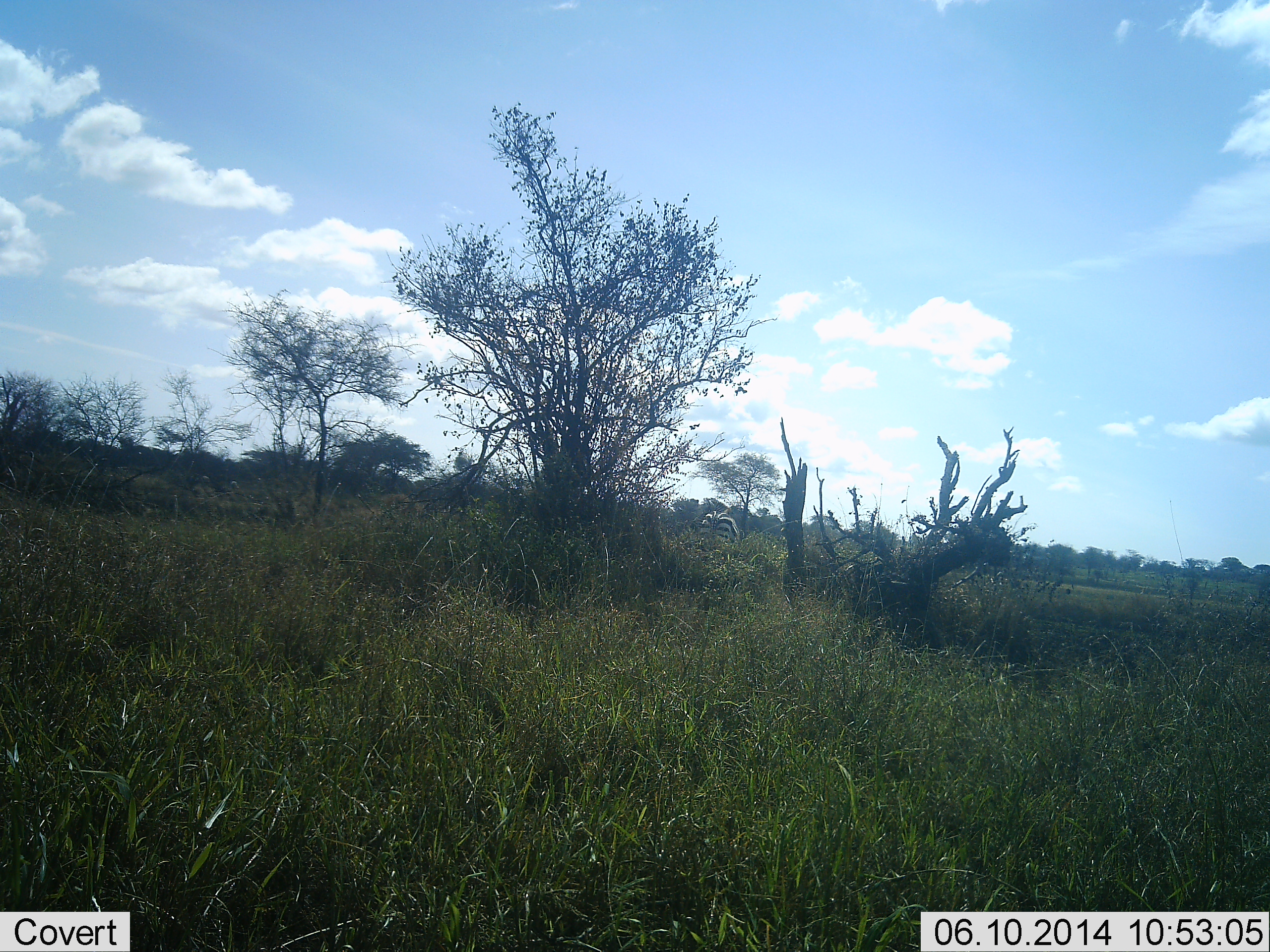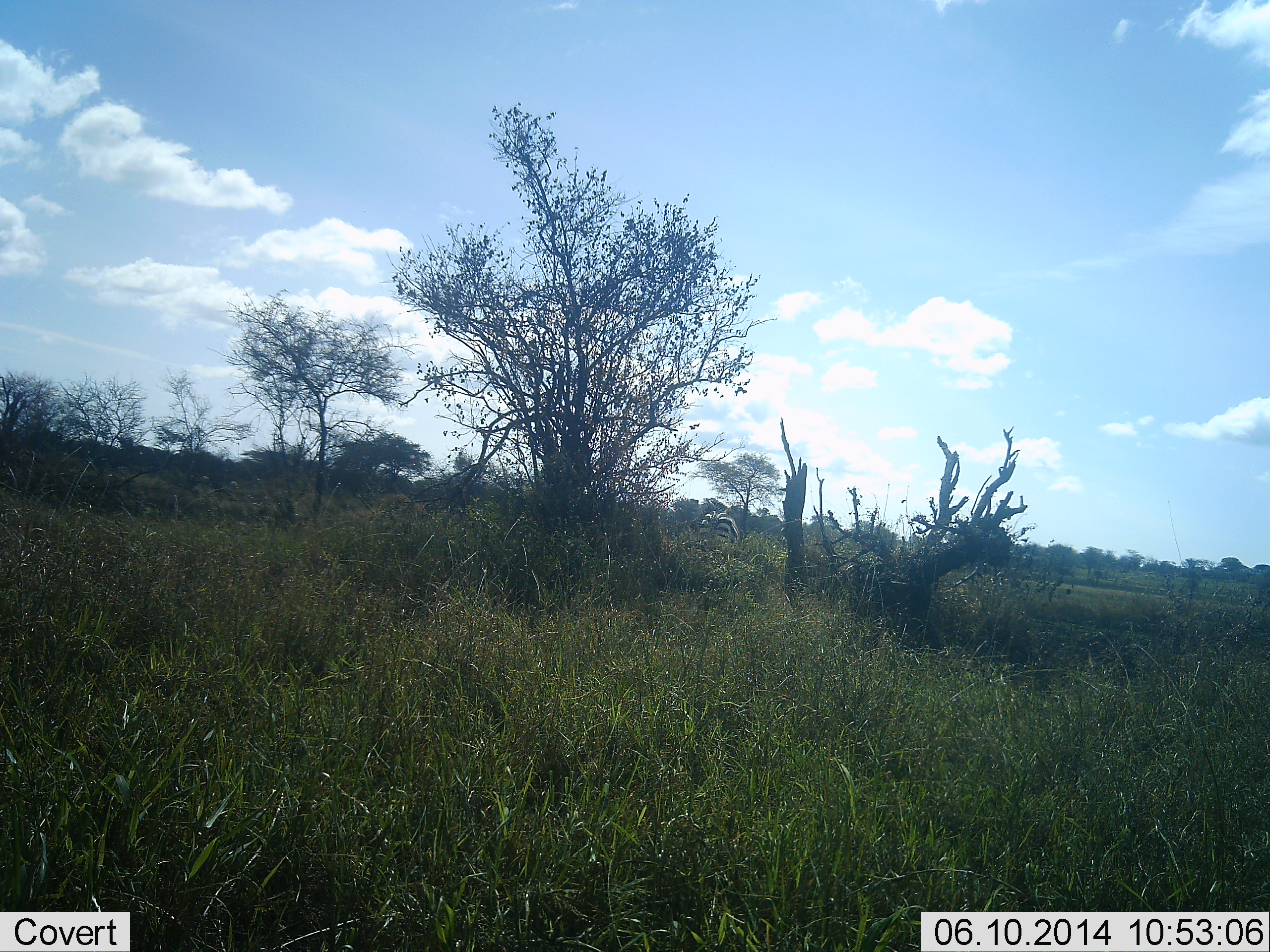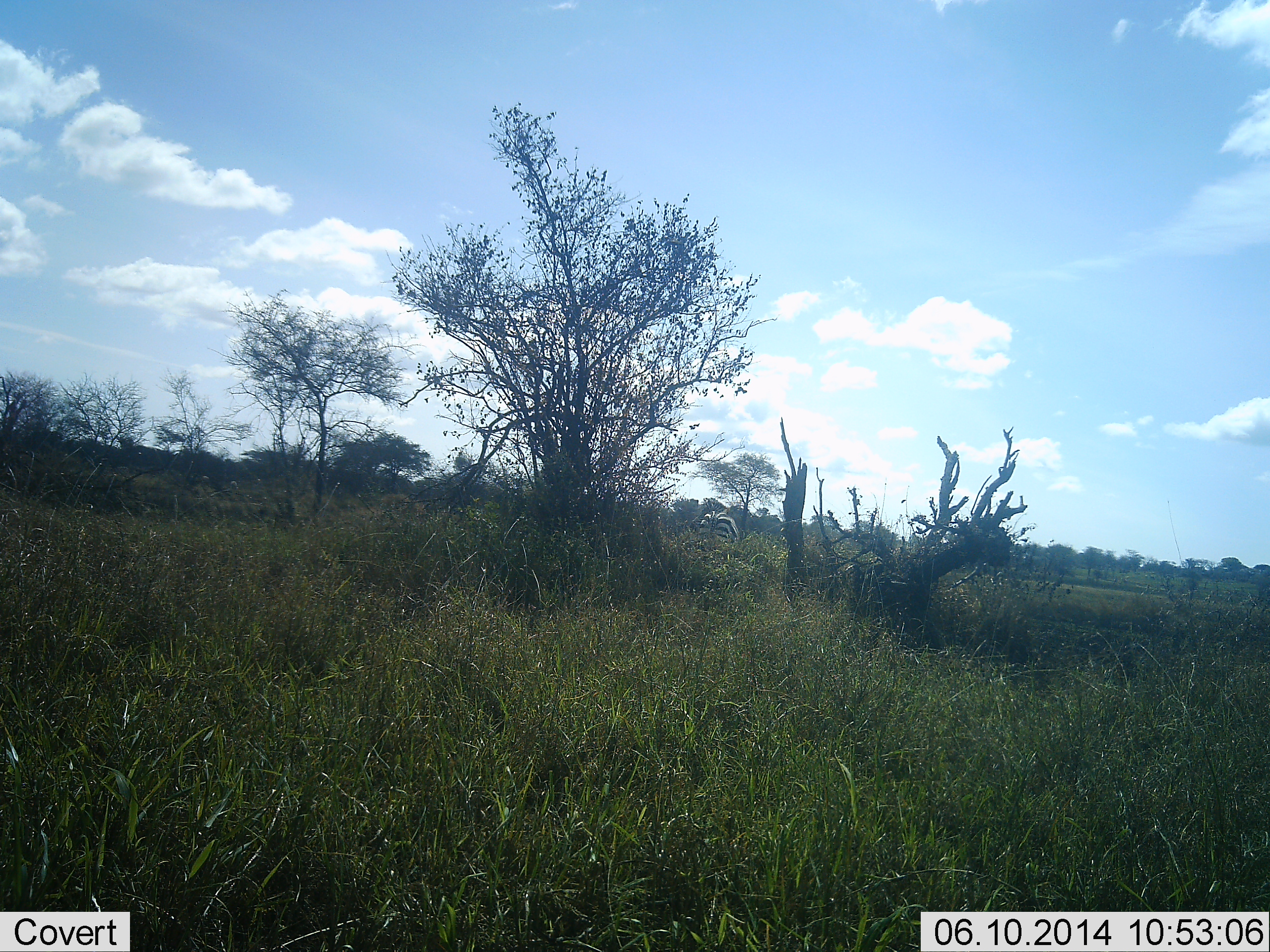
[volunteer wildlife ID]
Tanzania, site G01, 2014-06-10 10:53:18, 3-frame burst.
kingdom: Animalia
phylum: Chordata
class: Mammalia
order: Perissodactyla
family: Equidae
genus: Equus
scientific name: Equus quagga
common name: plains zebra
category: zebra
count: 1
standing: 80%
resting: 0%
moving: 0%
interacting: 0%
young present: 0%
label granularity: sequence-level